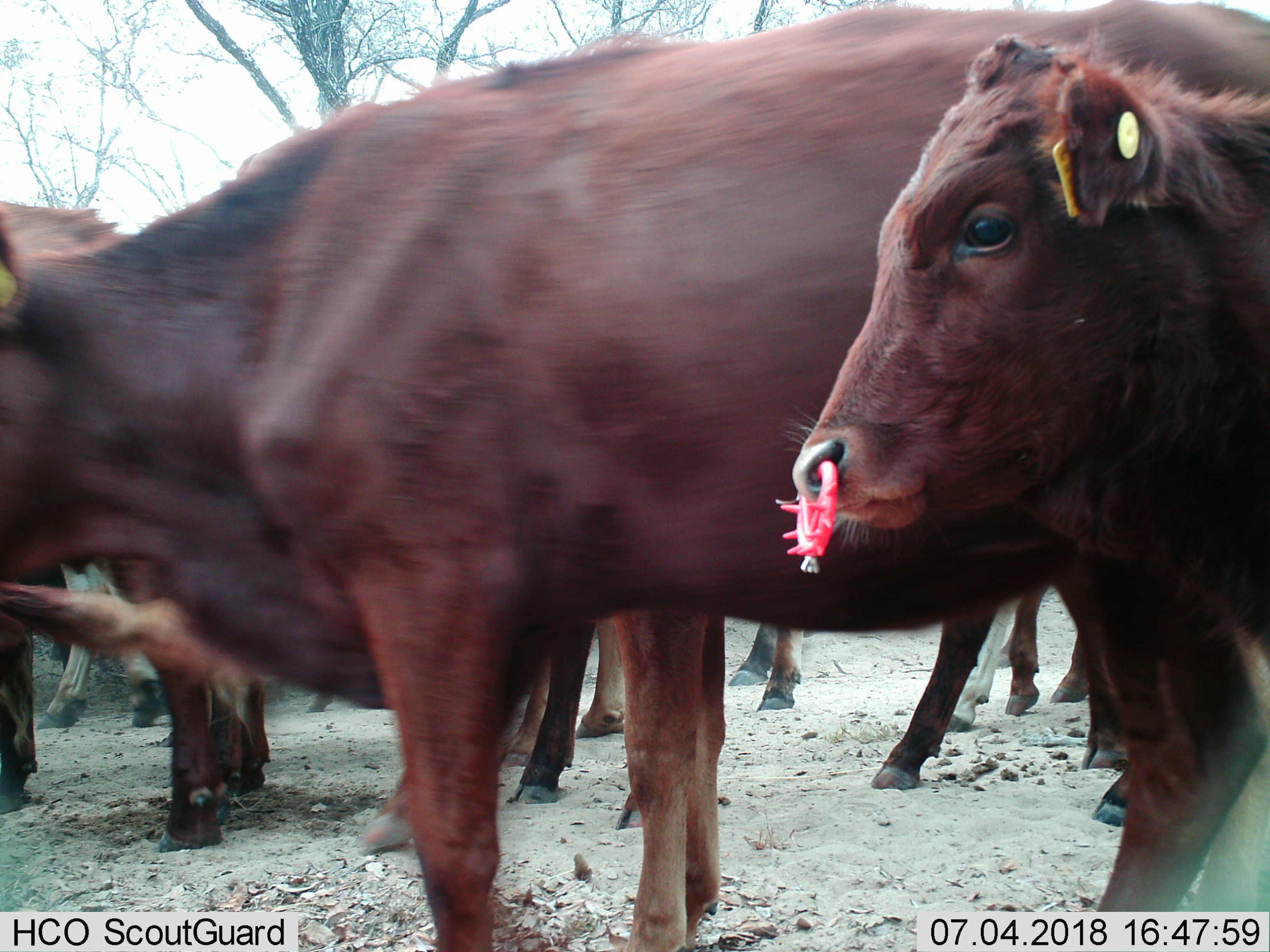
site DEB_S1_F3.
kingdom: Animalia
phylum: Chordata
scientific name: Vertebrata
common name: domestic animal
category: domesticanimal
Domesticanimal (domestic animal) (Vertebrata), count 8. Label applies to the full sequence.